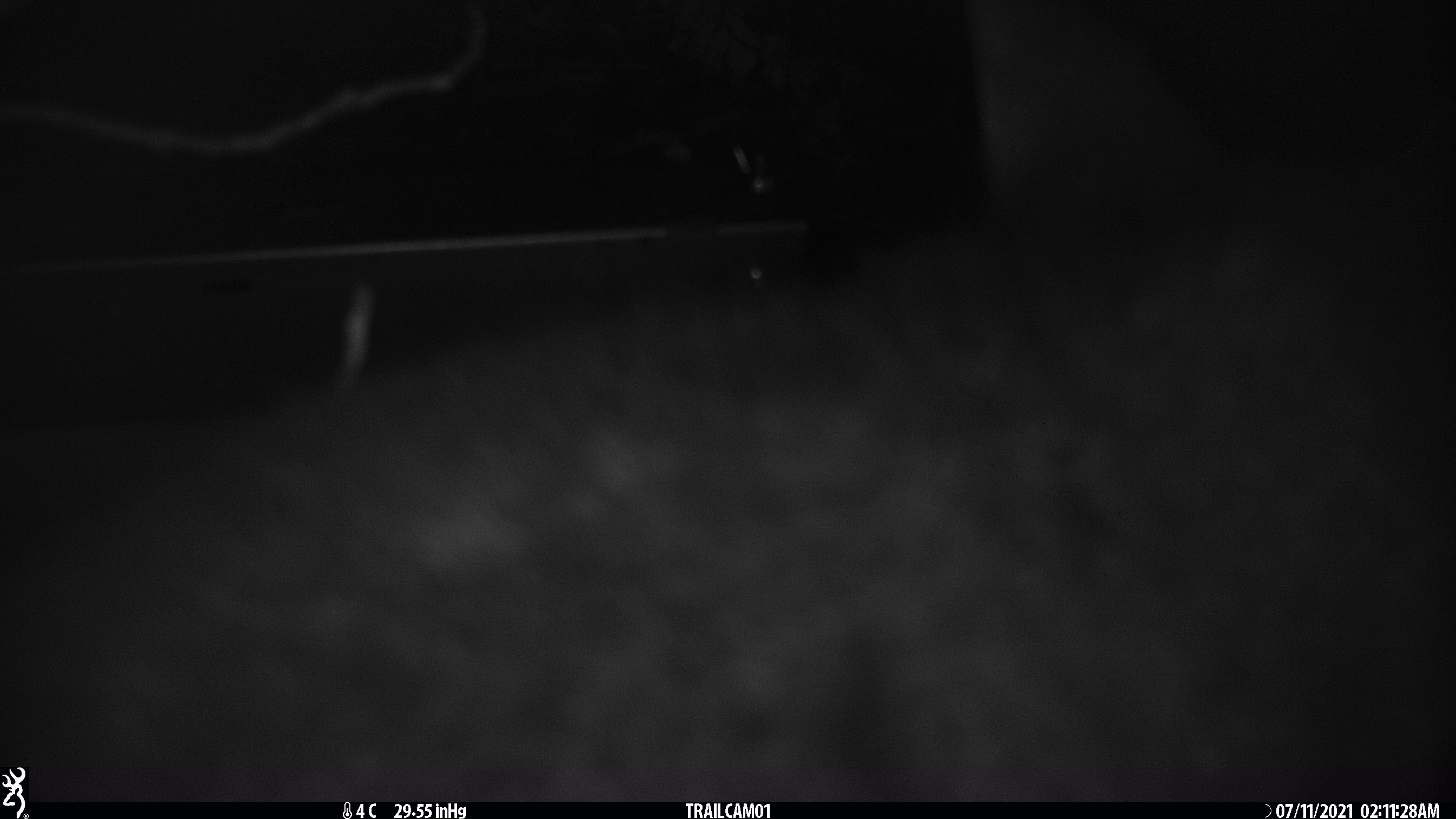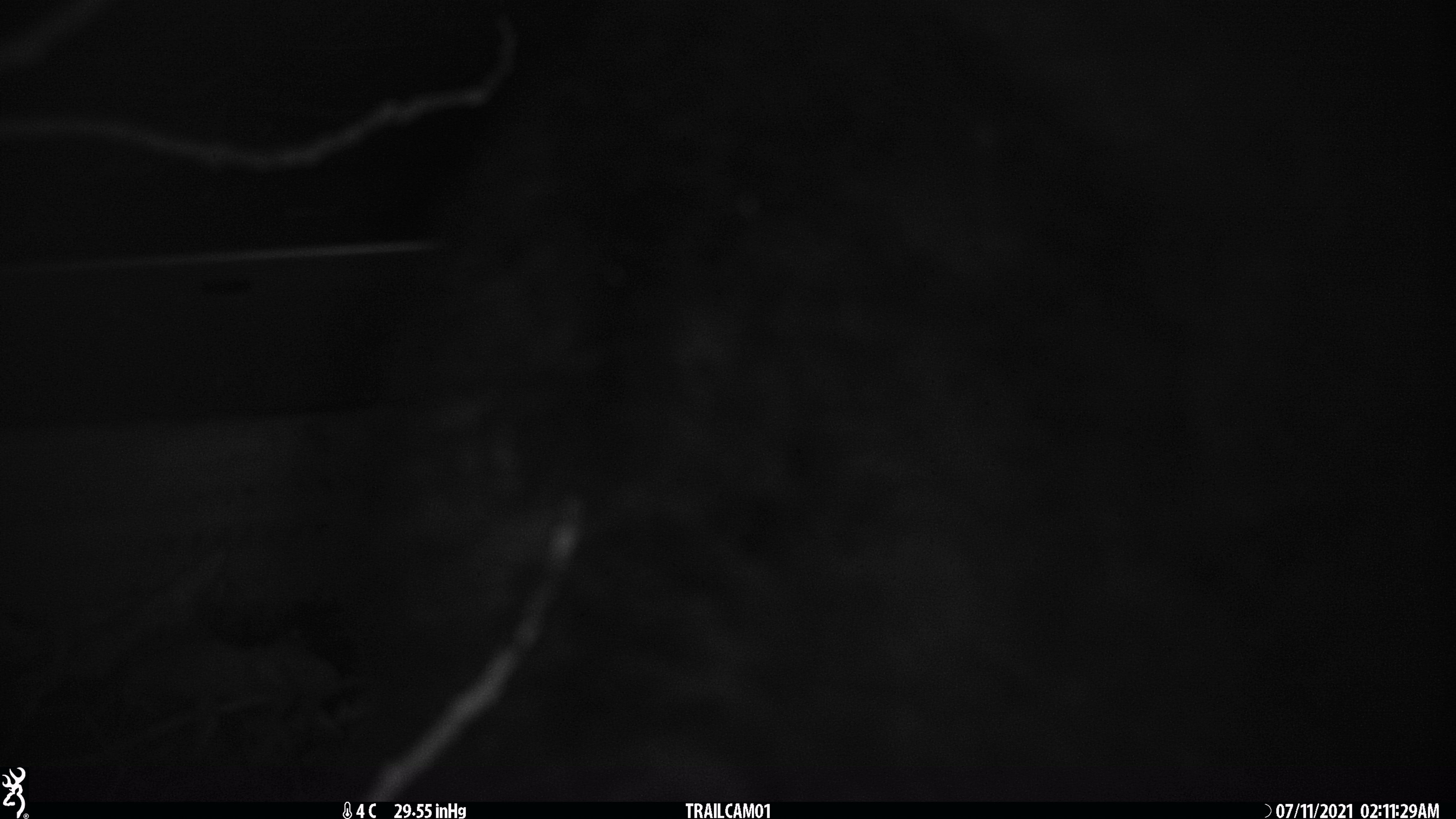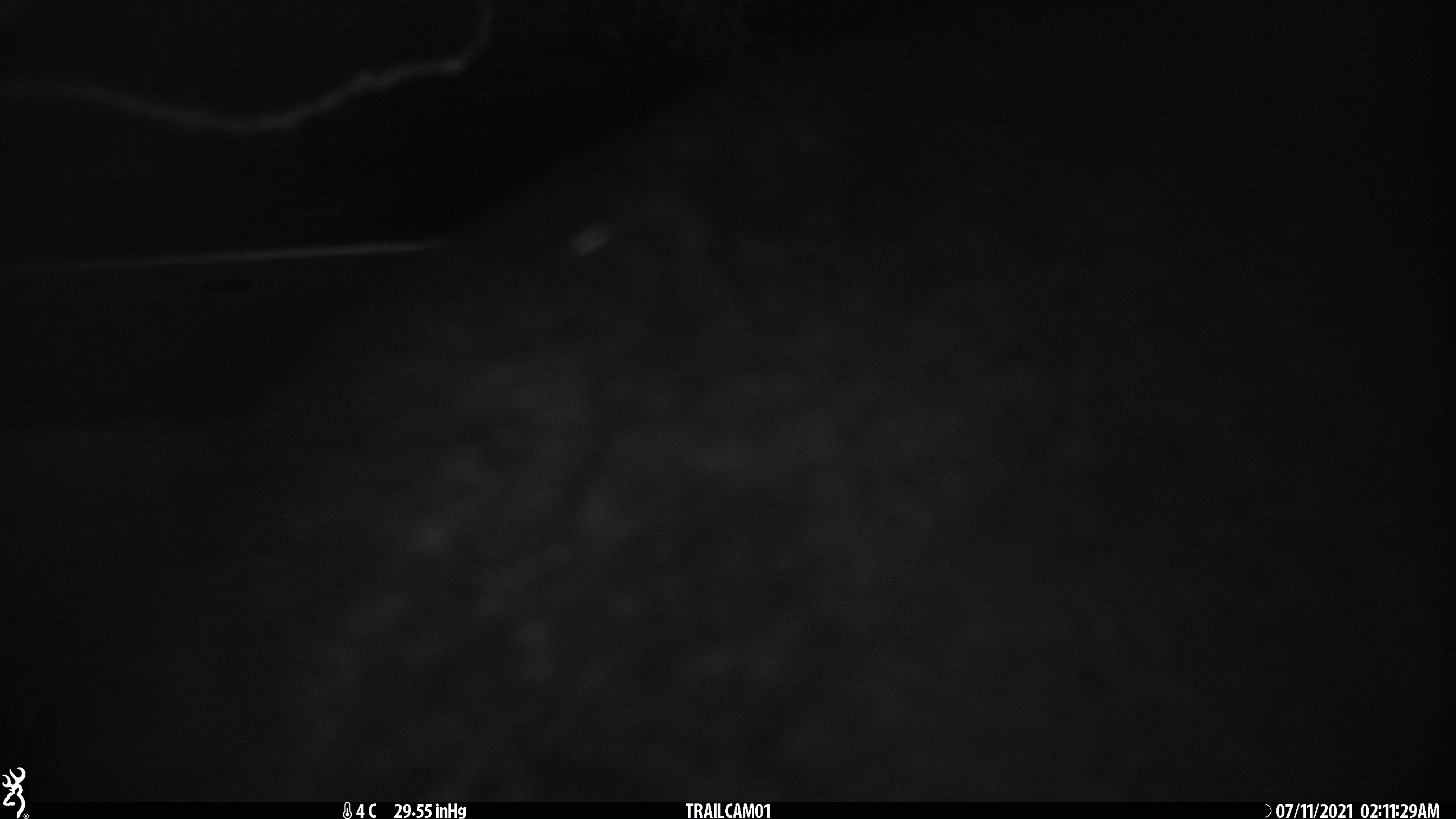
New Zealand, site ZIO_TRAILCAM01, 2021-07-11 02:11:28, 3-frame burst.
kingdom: Animalia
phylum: Chordata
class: Mammalia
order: Diprotodontia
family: Phalangeridae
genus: Trichosurus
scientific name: Trichosurus vulpecula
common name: common brushtail possum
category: possum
Possum (common brushtail possum) (Trichosurus vulpecula).